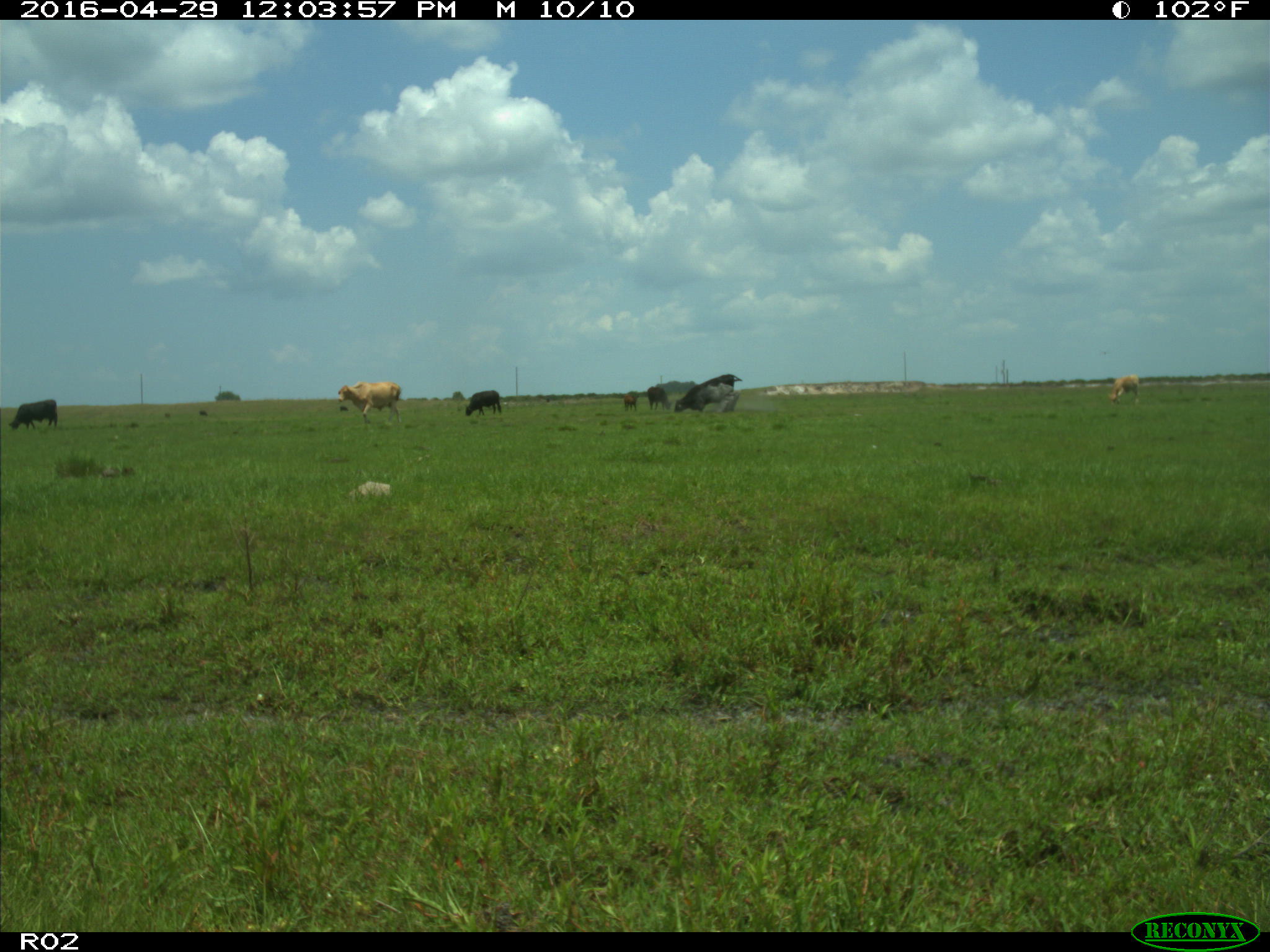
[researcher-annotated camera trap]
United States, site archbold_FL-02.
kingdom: Animalia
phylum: Chordata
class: Mammalia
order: Artiodactyla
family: Bovidae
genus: Bos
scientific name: Bos taurus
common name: domestic cow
Bos taurus (domestic cow).